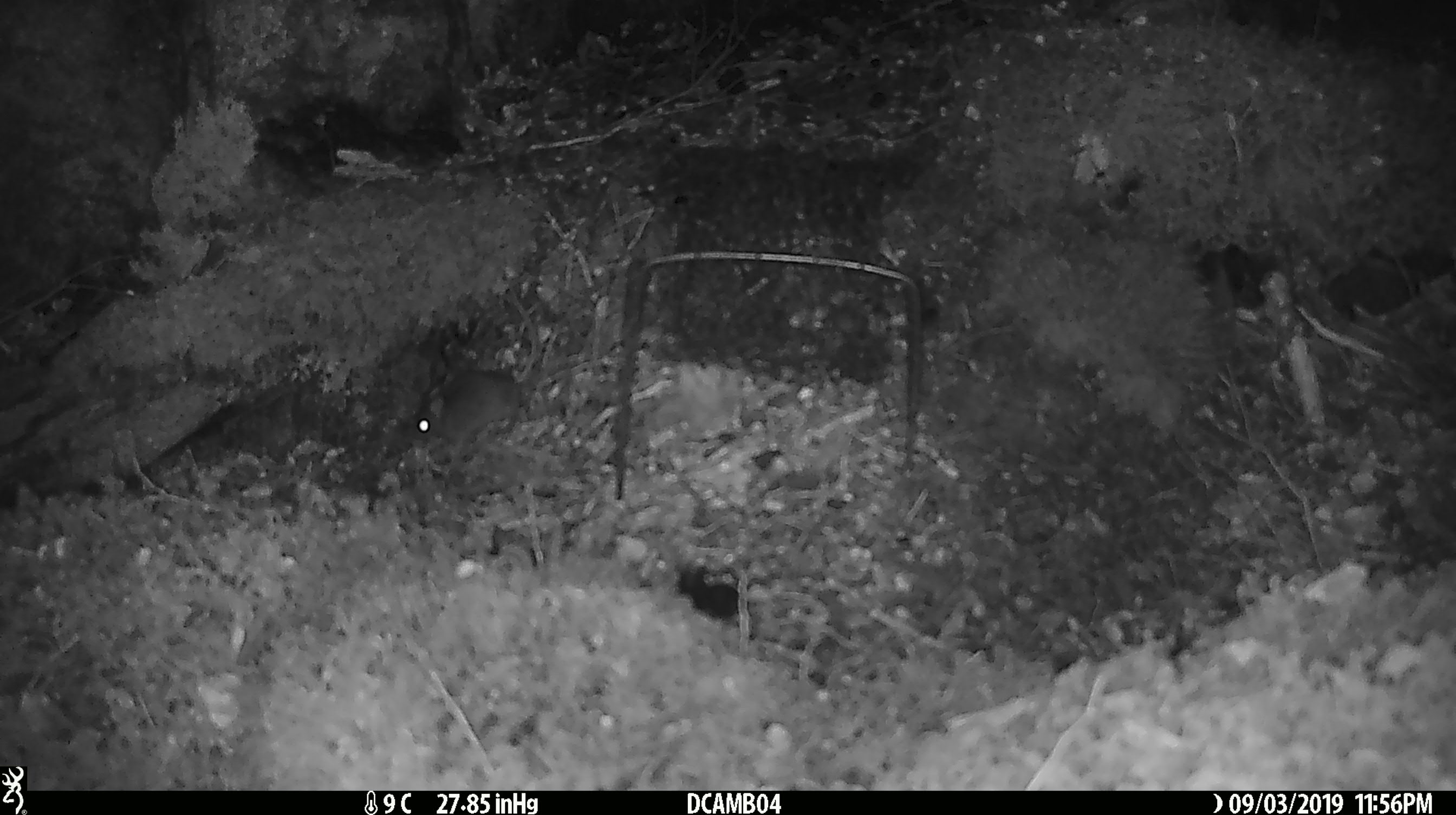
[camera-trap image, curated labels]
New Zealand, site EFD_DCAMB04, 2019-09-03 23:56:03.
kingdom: Animalia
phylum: Chordata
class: Mammalia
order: Rodentia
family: Muridae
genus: Mus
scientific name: Mus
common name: mouse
Mouse (Mus).